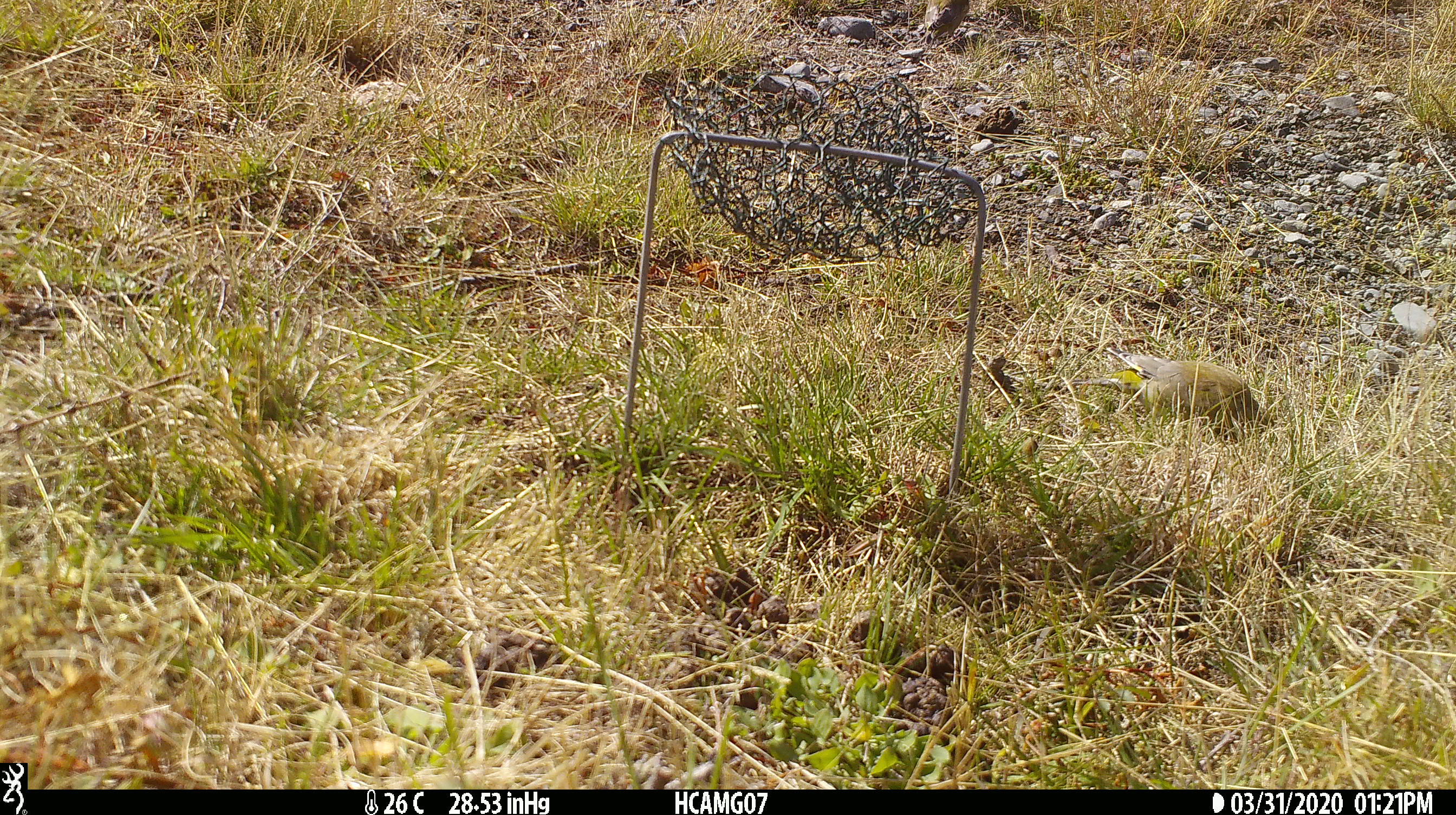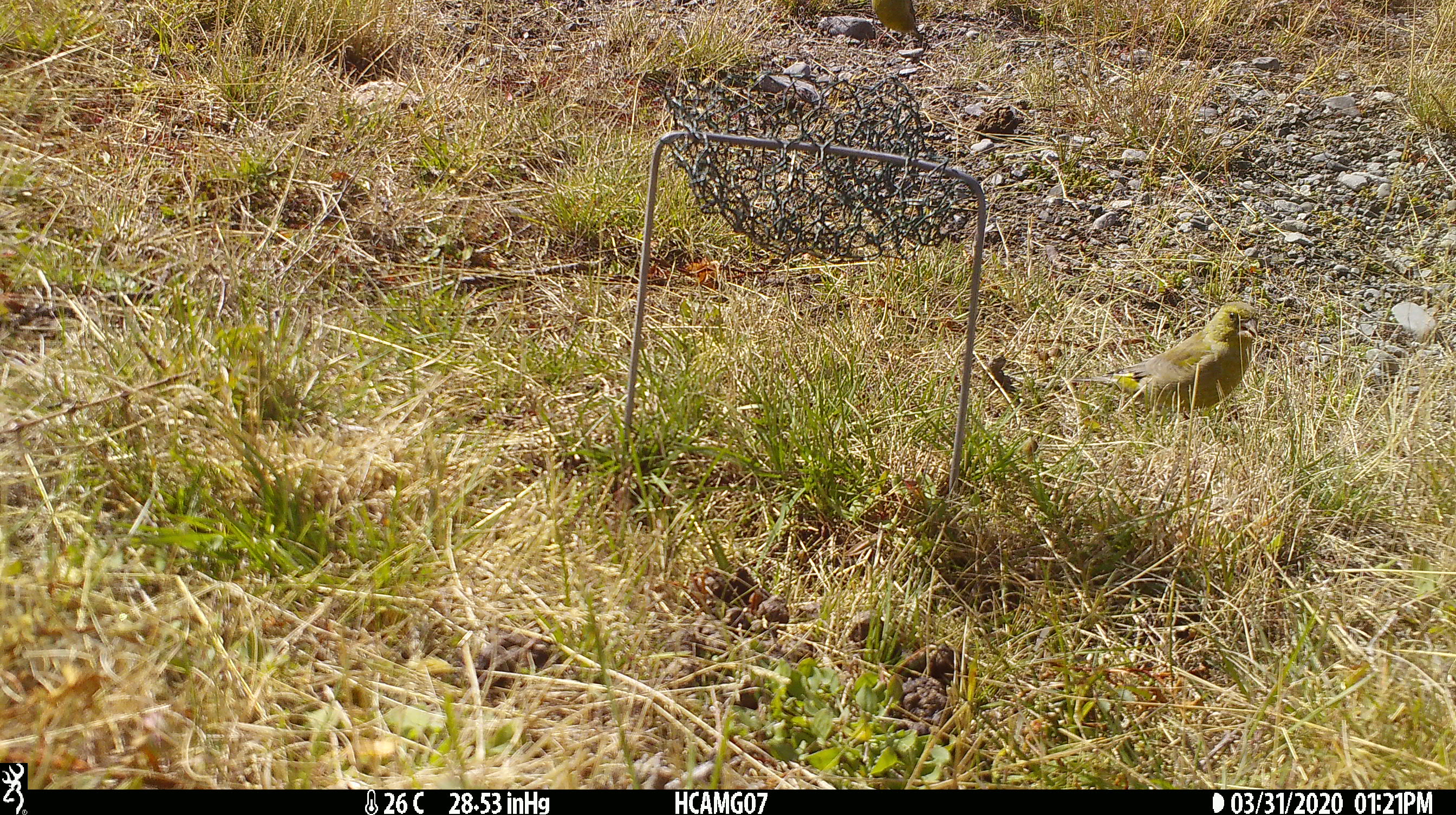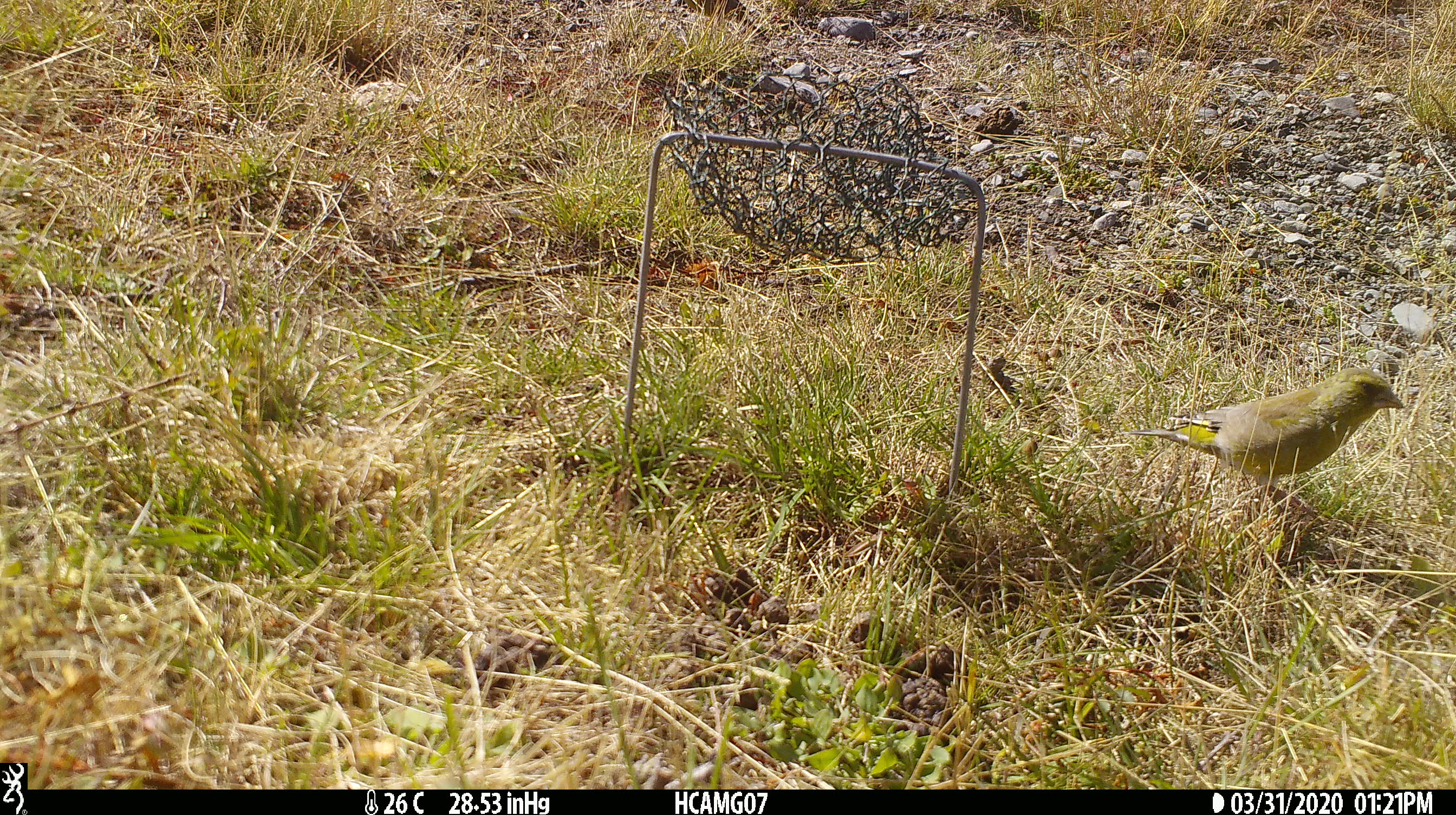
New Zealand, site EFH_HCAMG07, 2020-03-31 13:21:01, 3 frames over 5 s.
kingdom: Animalia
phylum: Chordata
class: Aves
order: Passeriformes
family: Fringillidae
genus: Chloris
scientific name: Chloris chloris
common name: greenfinch